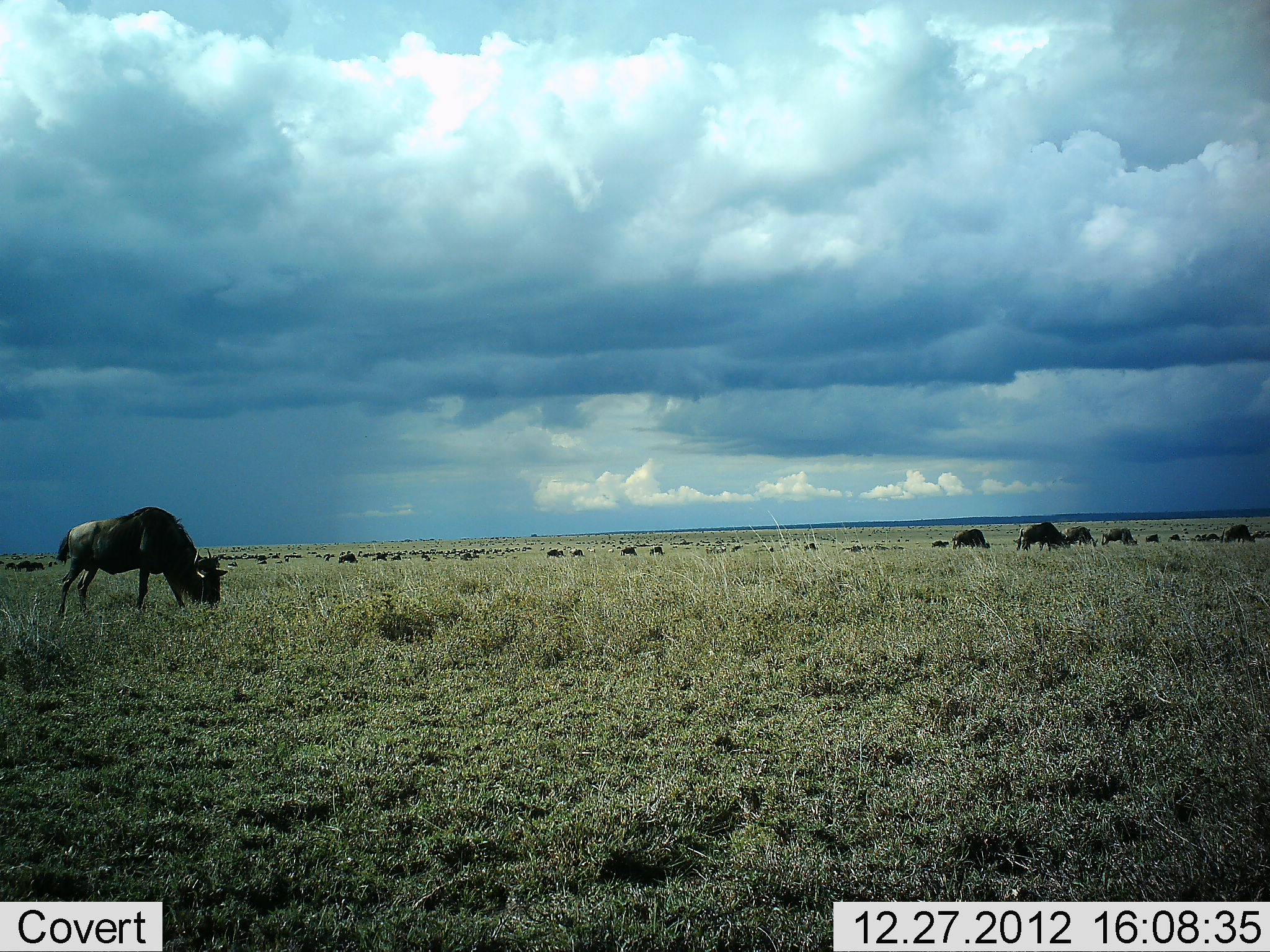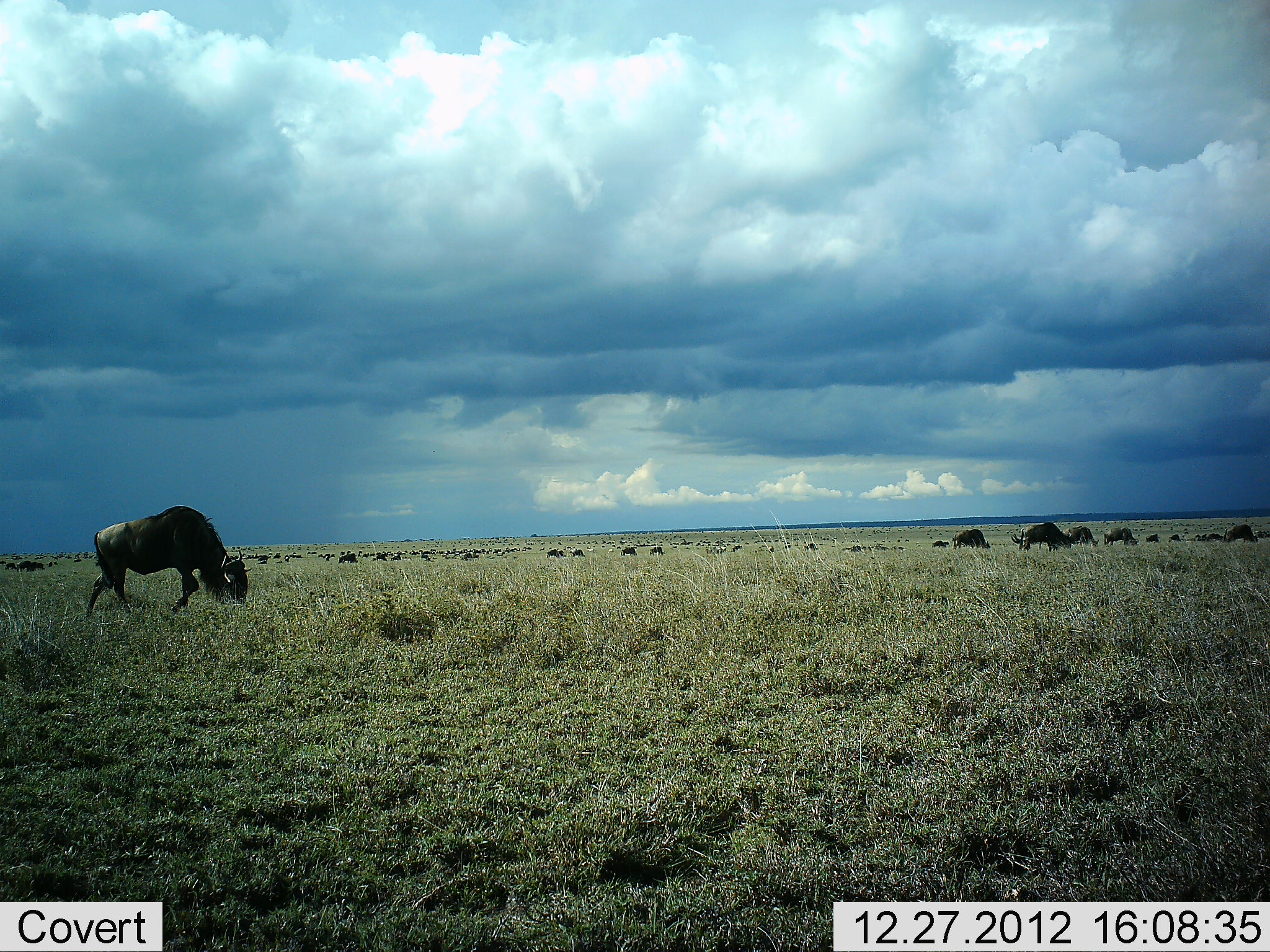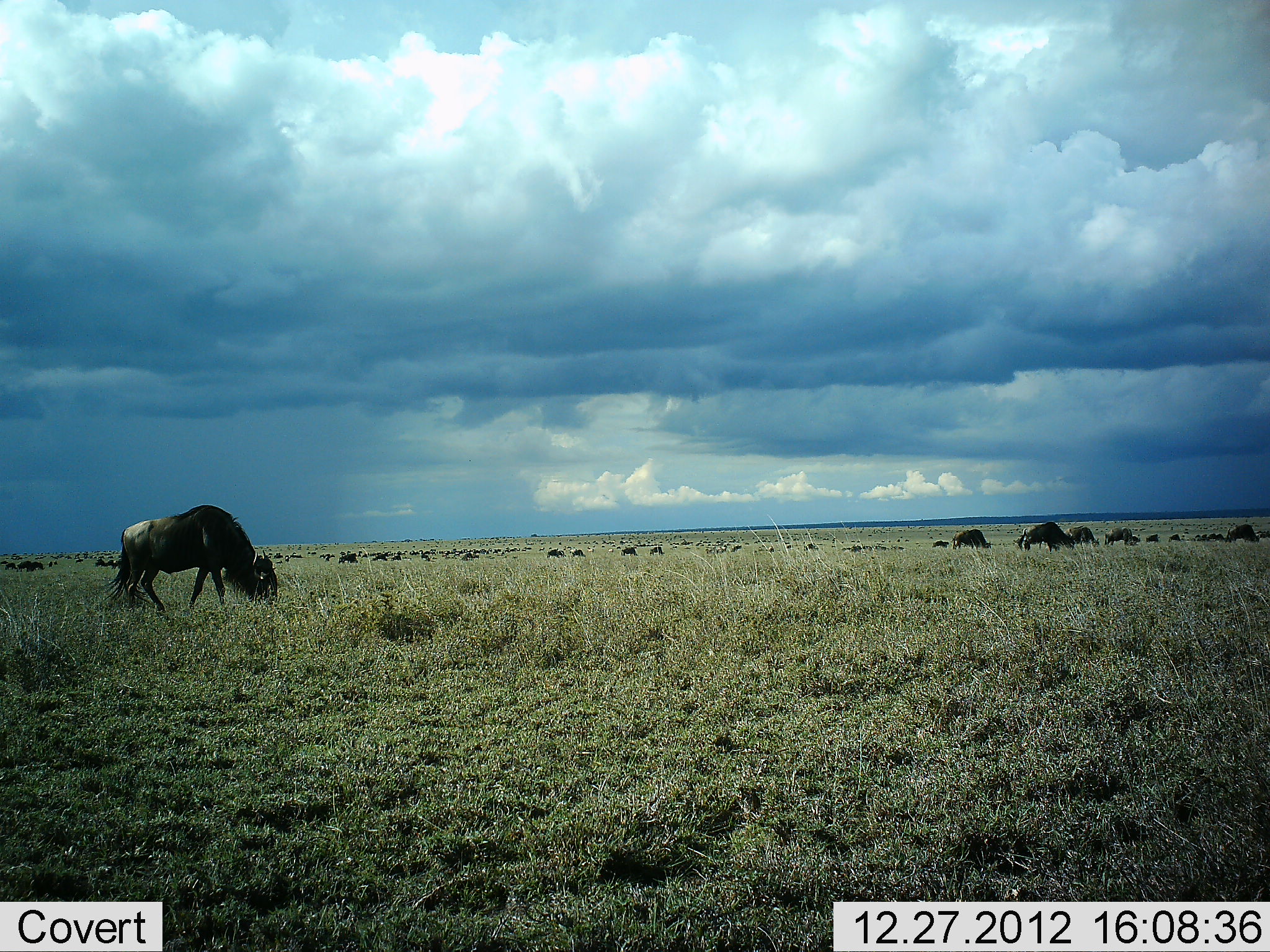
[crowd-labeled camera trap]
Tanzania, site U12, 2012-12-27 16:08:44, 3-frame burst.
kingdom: Animalia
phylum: Chordata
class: Mammalia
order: Artiodactyla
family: Bovidae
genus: Connochaetes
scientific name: Connochaetes taurinus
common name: blue wildebeest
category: wildebeest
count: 11-50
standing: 20%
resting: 0%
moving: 40%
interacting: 0%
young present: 0%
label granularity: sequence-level